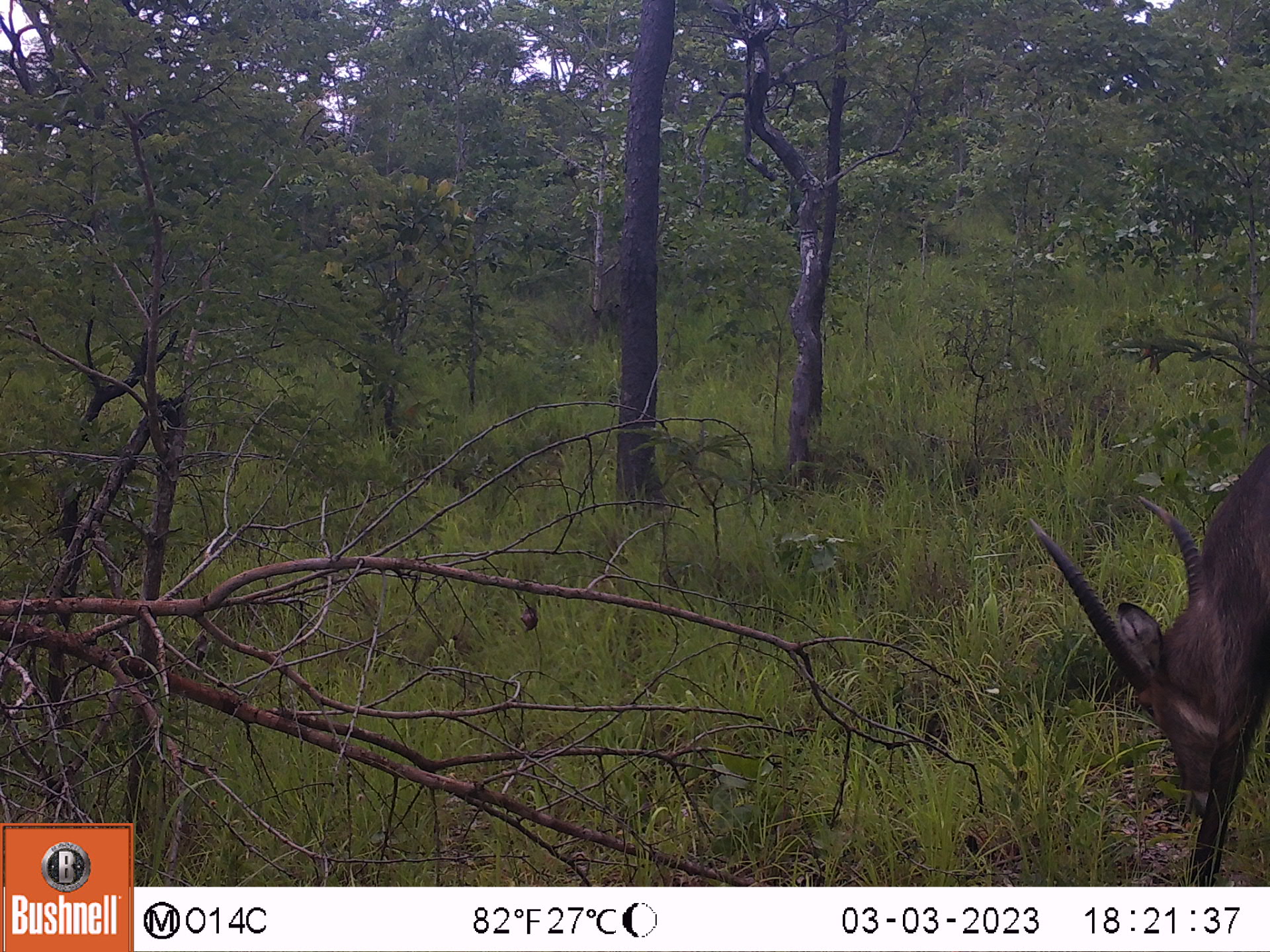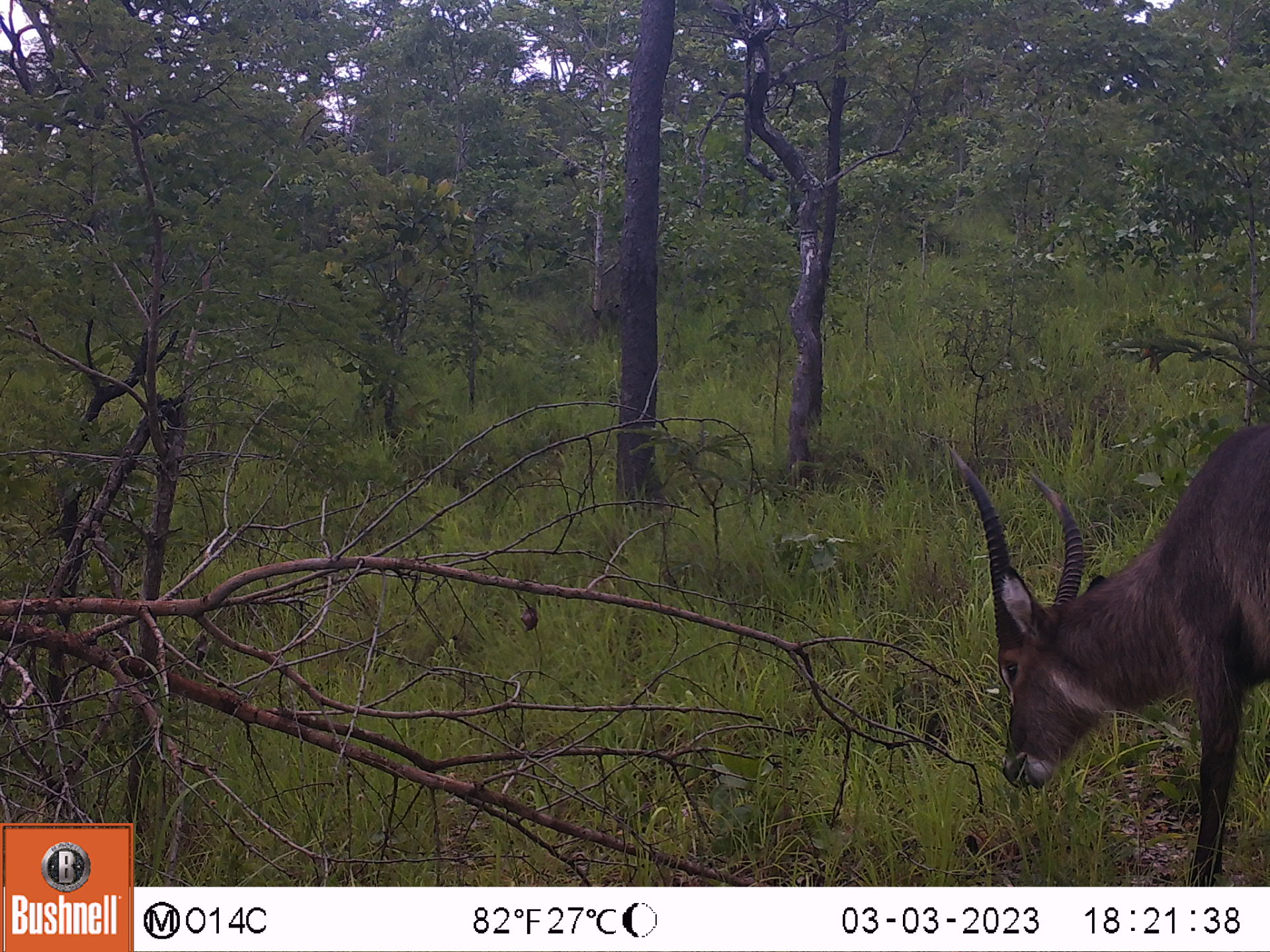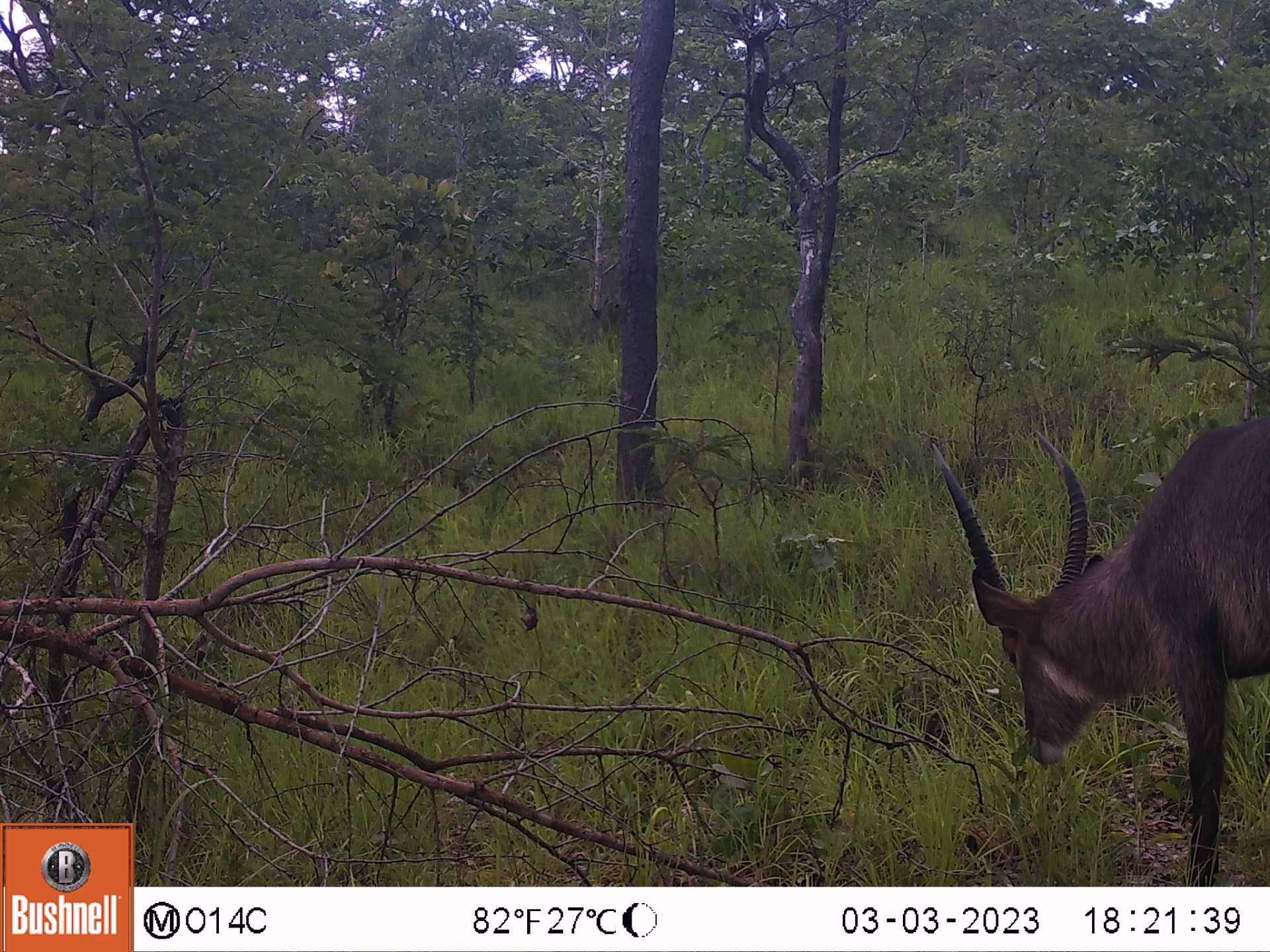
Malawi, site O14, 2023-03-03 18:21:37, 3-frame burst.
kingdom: Animalia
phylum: Chordata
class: Mammalia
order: Artiodactyla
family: Bovidae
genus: Kobus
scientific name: Kobus ellipsiprymnus ellipsiprymnus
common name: common waterbuck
Common waterbuck (Kobus ellipsiprymnus ellipsiprymnus), count 1.